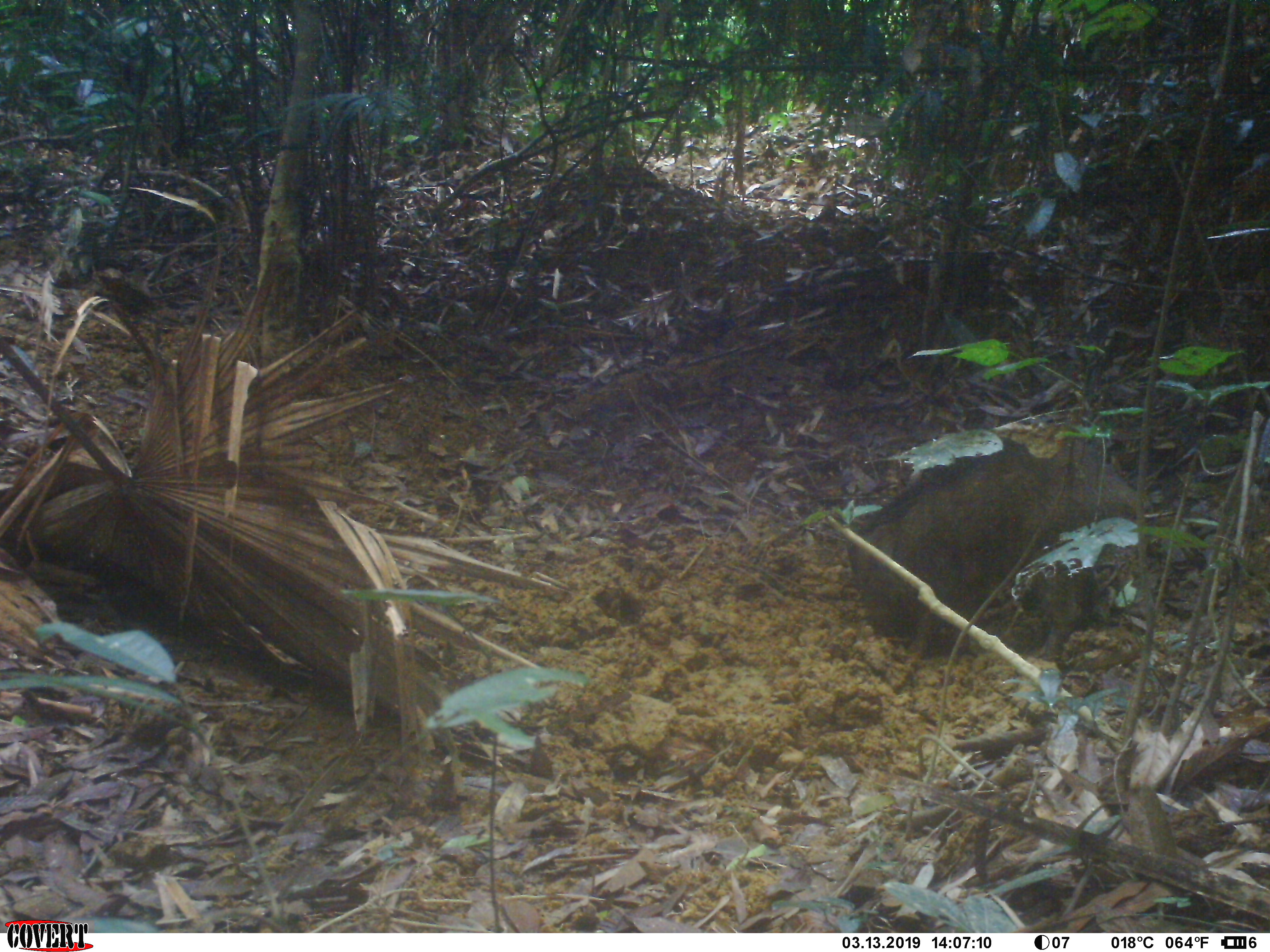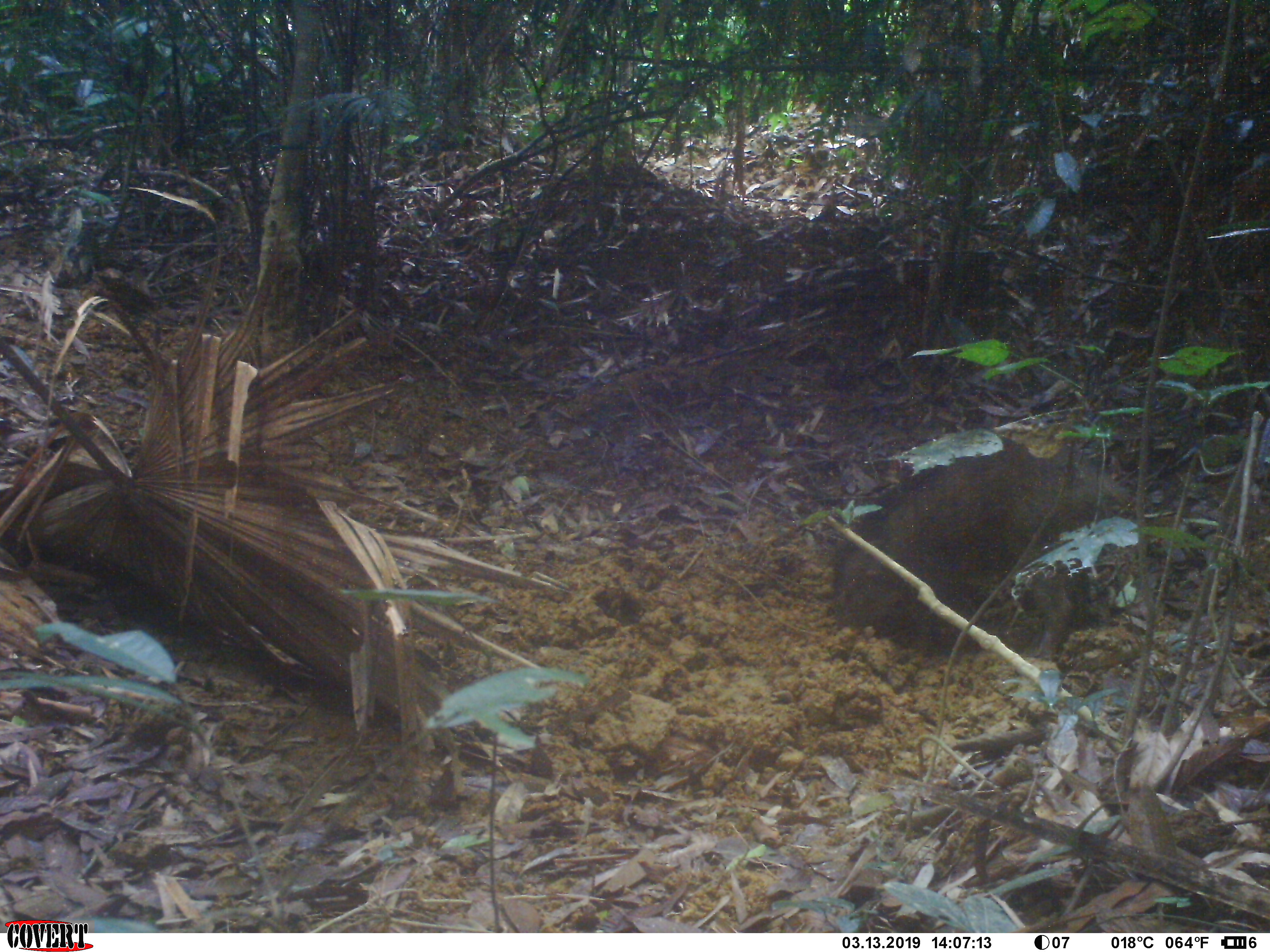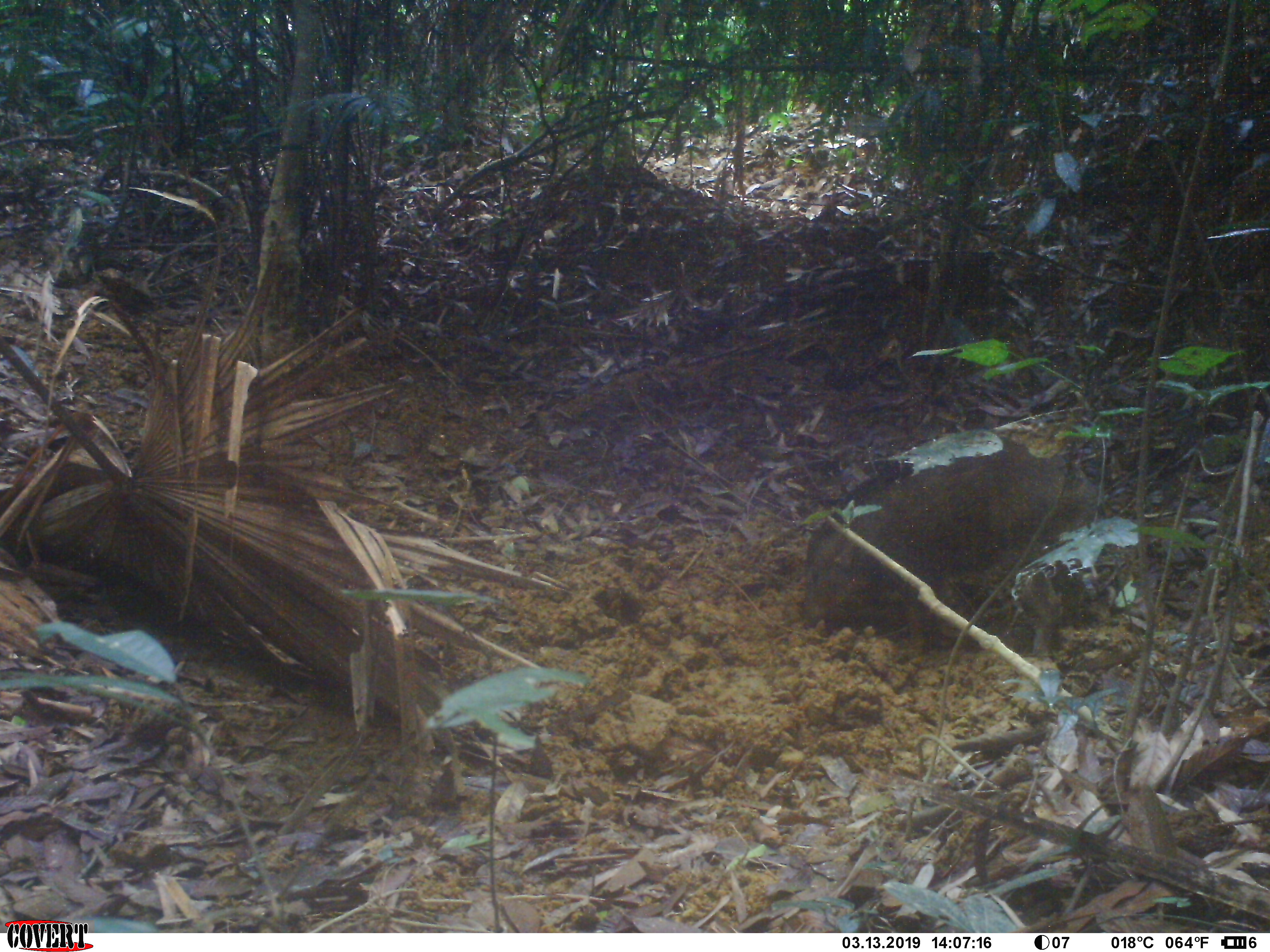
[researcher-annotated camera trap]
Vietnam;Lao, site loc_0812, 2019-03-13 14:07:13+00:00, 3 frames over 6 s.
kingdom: Animalia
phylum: Chordata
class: Mammalia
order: Artiodactyla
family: Suidae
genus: Sus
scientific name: Sus scrofa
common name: eurasian wild pig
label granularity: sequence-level